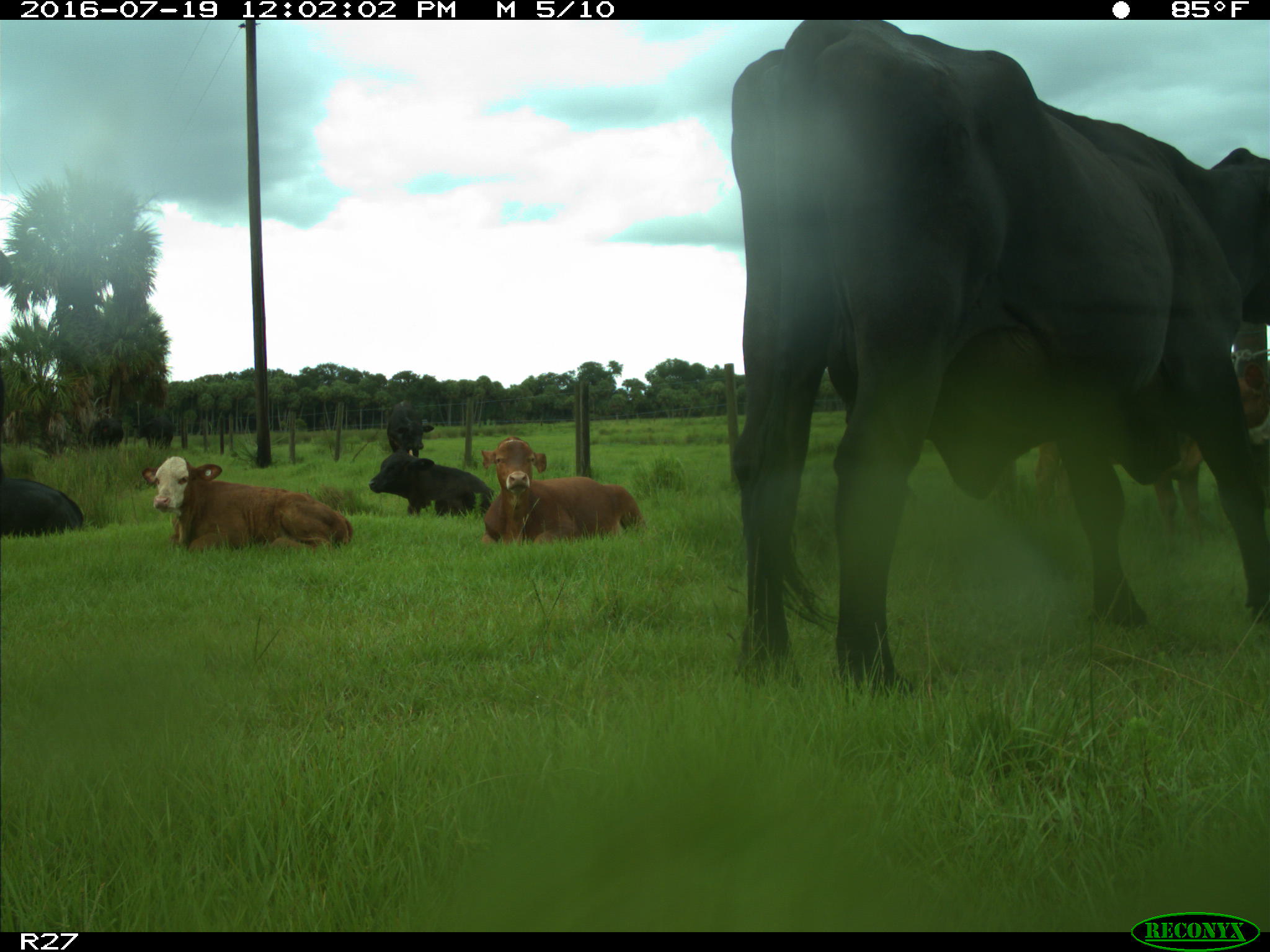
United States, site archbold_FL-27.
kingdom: Animalia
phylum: Chordata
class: Mammalia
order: Artiodactyla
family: Bovidae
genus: Bos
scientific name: Bos taurus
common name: domestic cow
Bos taurus (domestic cow).